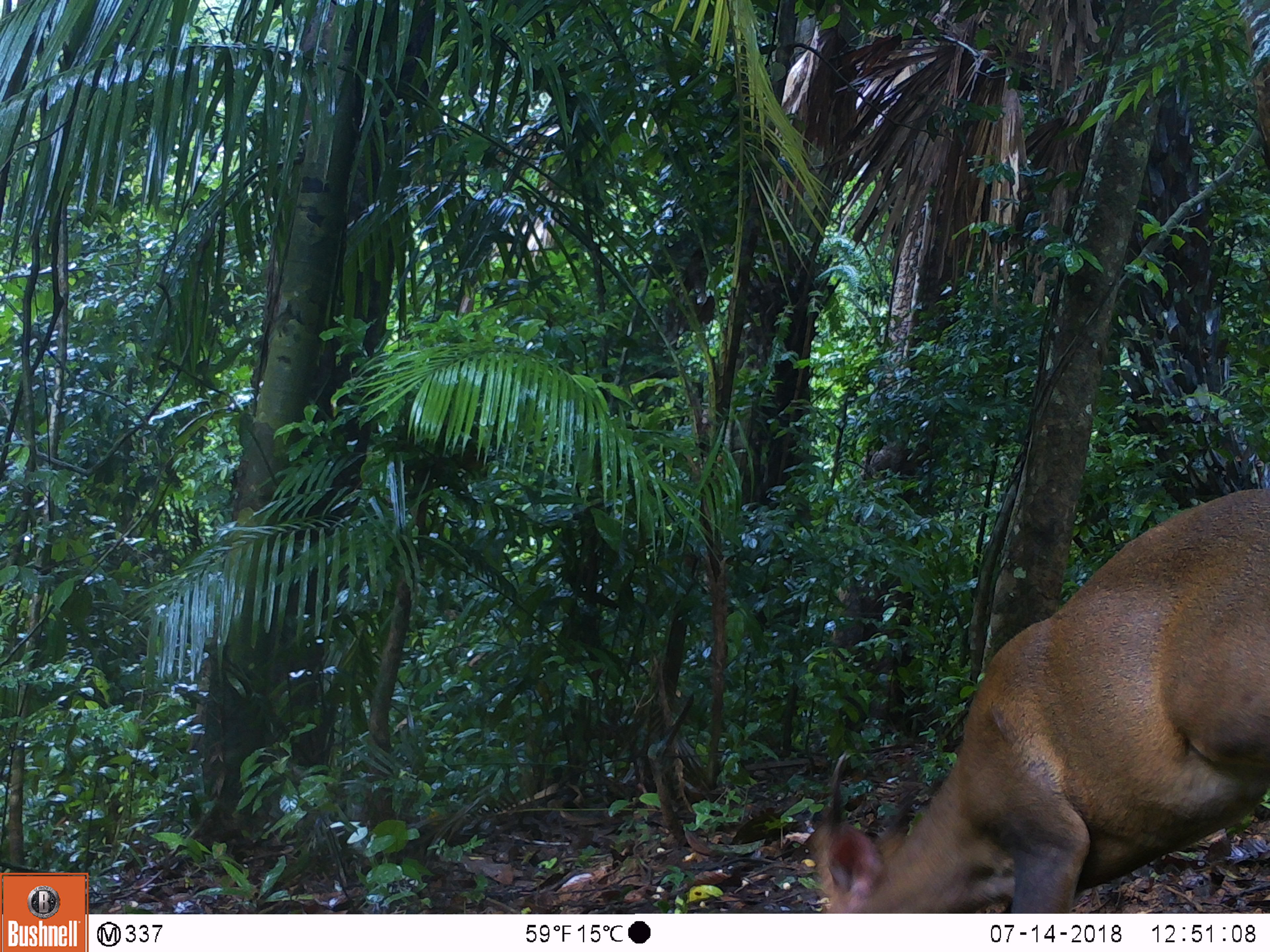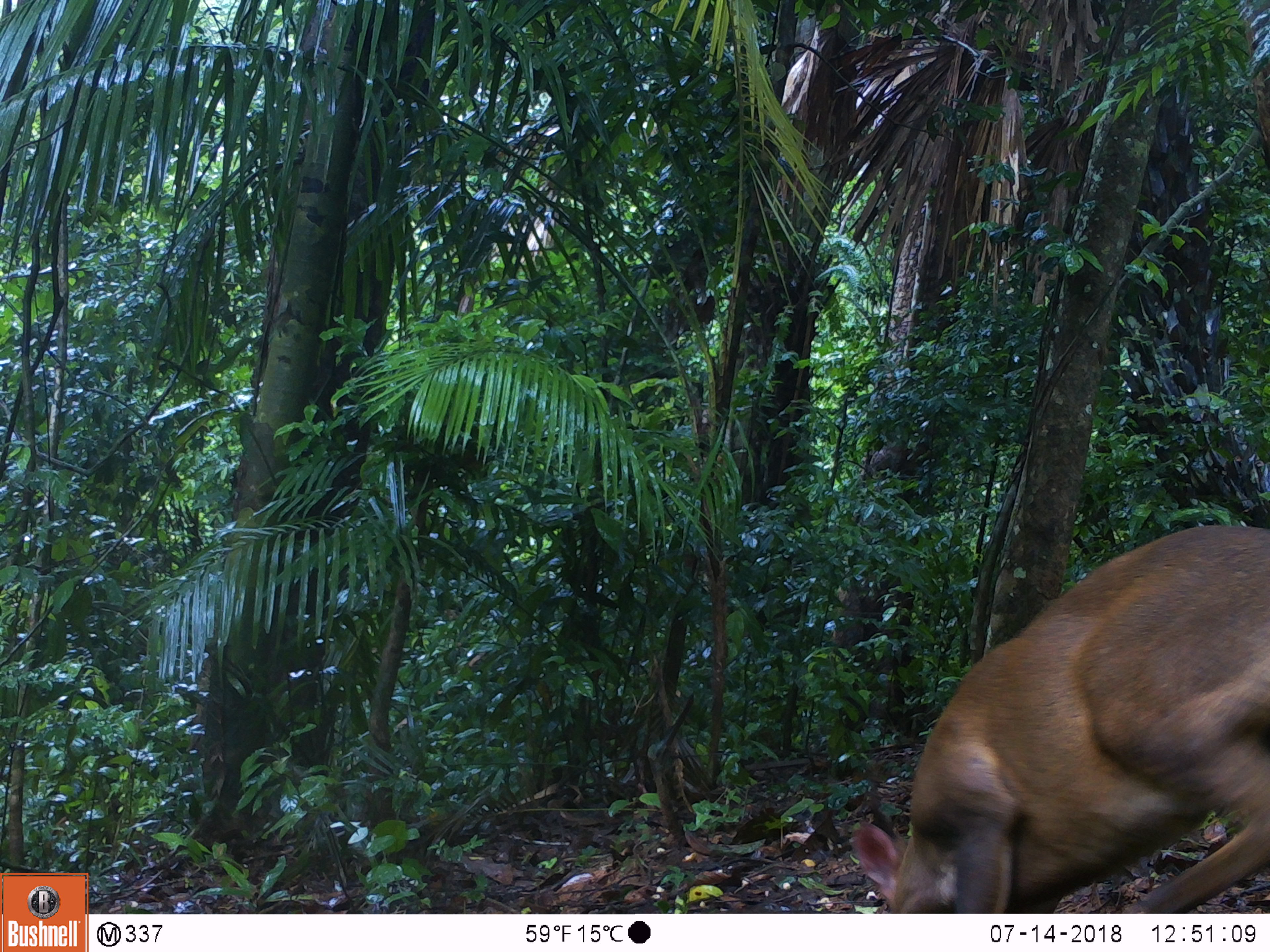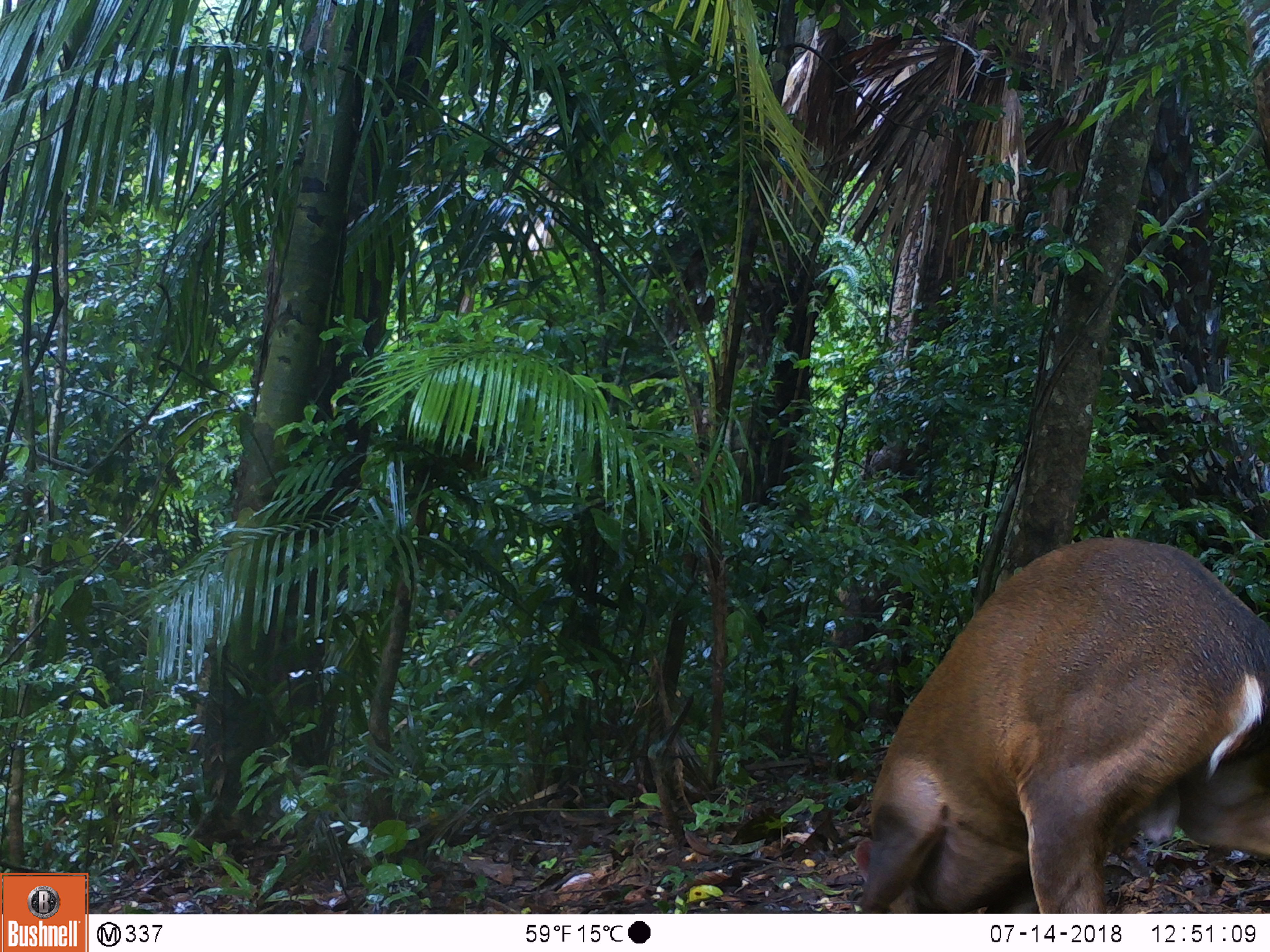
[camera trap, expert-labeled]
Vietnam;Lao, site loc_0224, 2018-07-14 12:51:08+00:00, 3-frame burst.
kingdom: Animalia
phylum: Chordata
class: Mammalia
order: Artiodactyla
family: Cervidae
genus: Muntiacus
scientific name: Muntiacus vuquangensis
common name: large-antlered muntjac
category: large antlered muntjac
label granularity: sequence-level